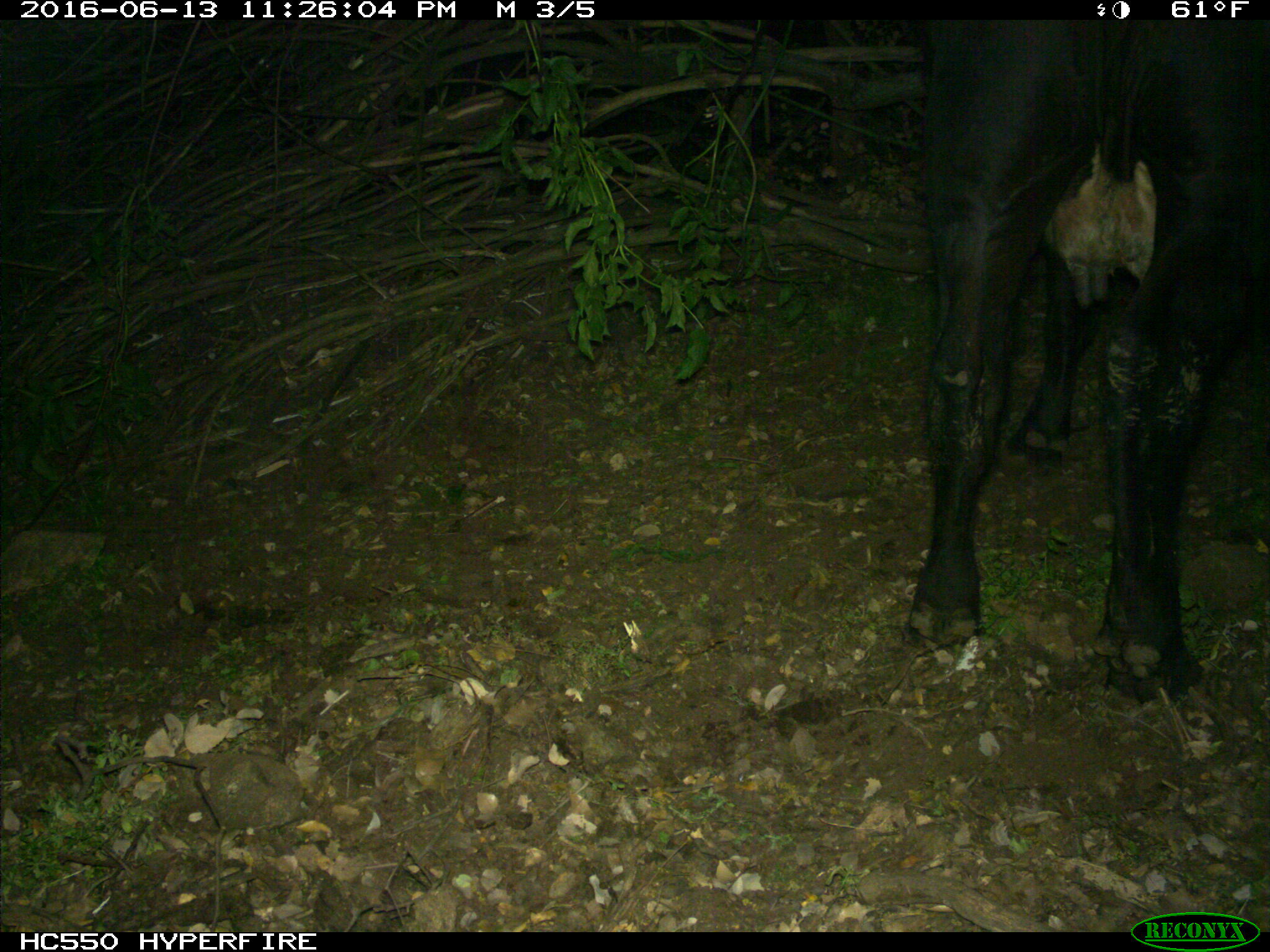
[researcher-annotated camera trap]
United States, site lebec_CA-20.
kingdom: Animalia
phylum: Chordata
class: Mammalia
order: Artiodactyla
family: Bovidae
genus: Bos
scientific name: Bos taurus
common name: domestic cow